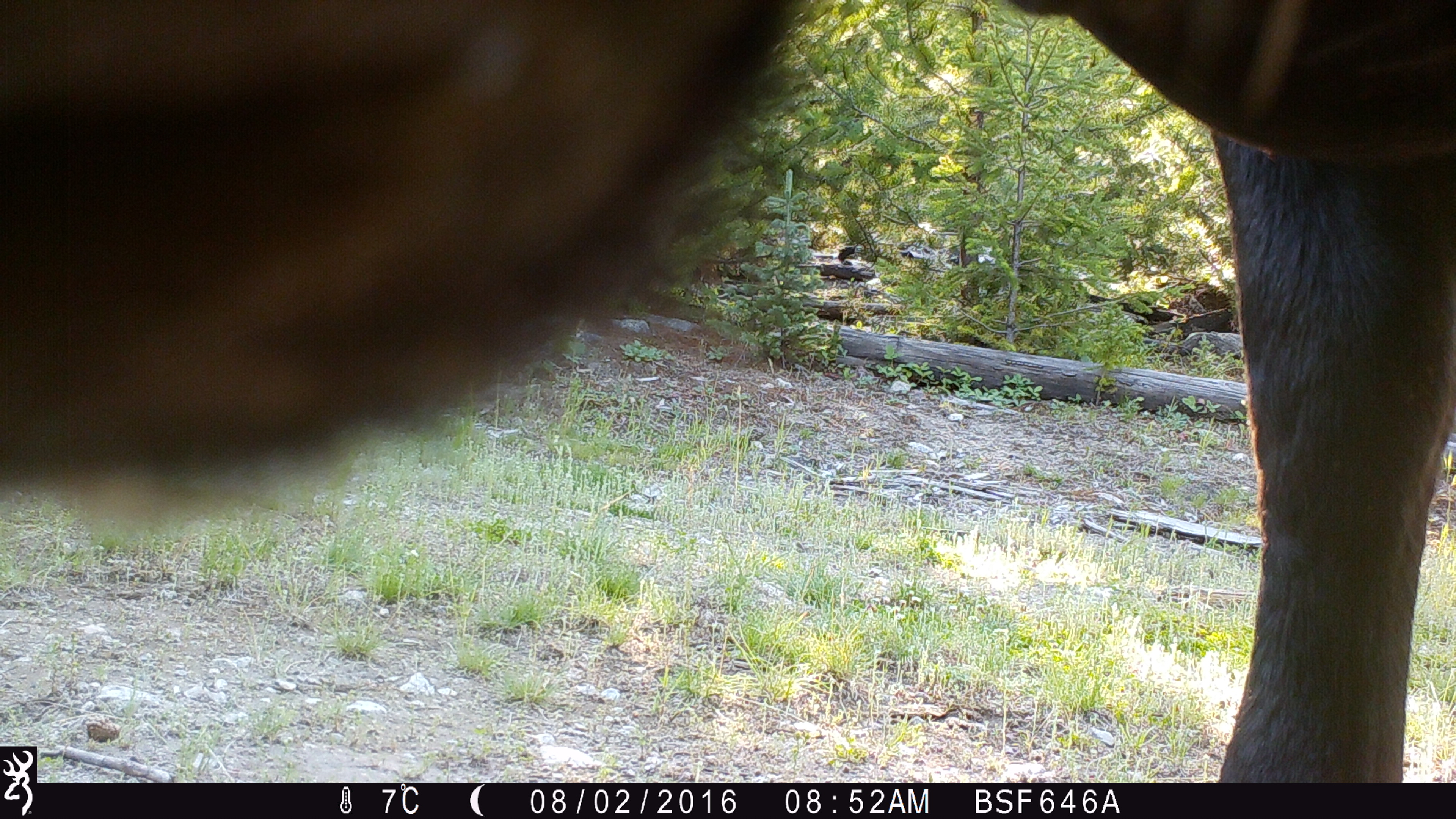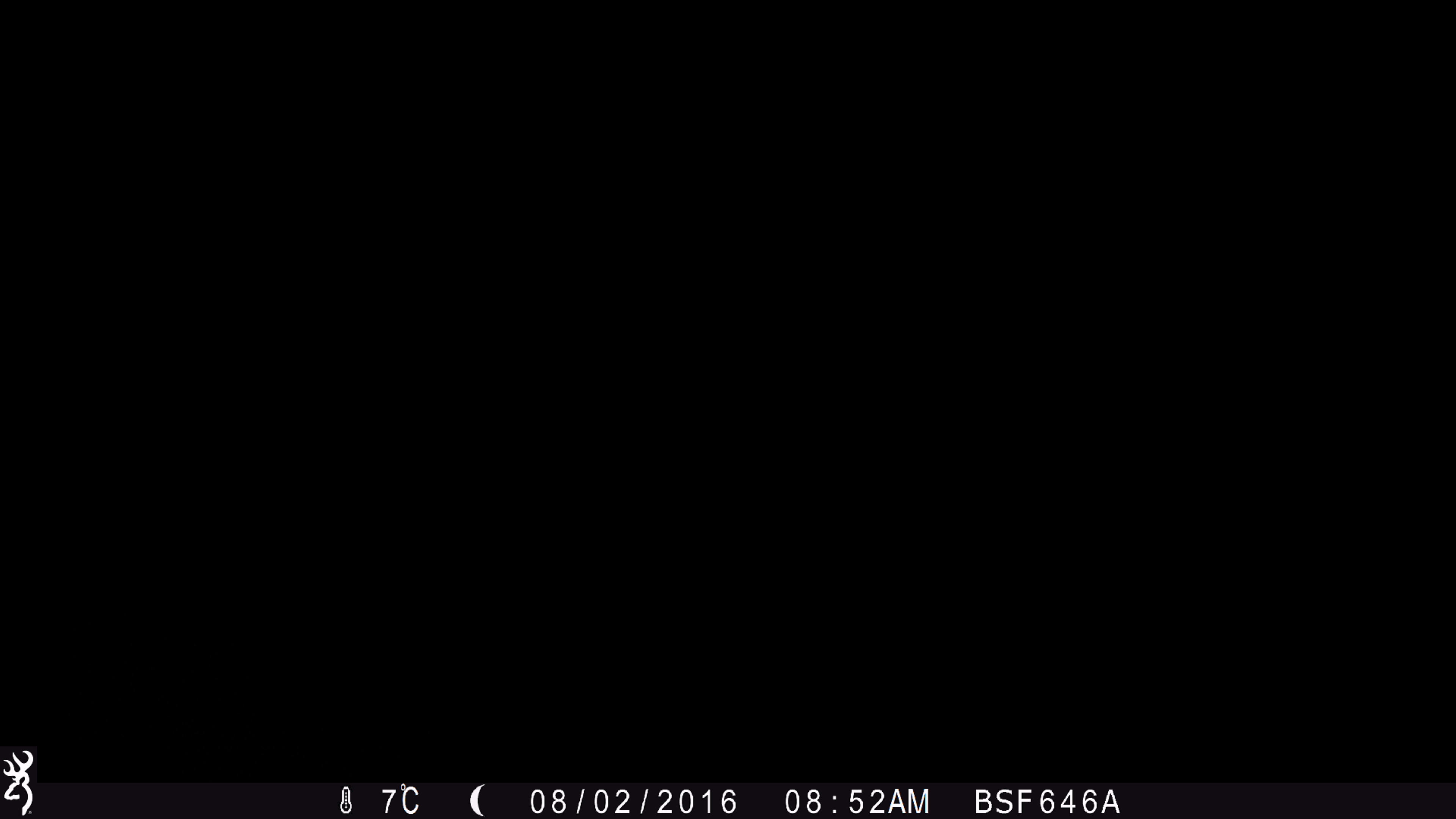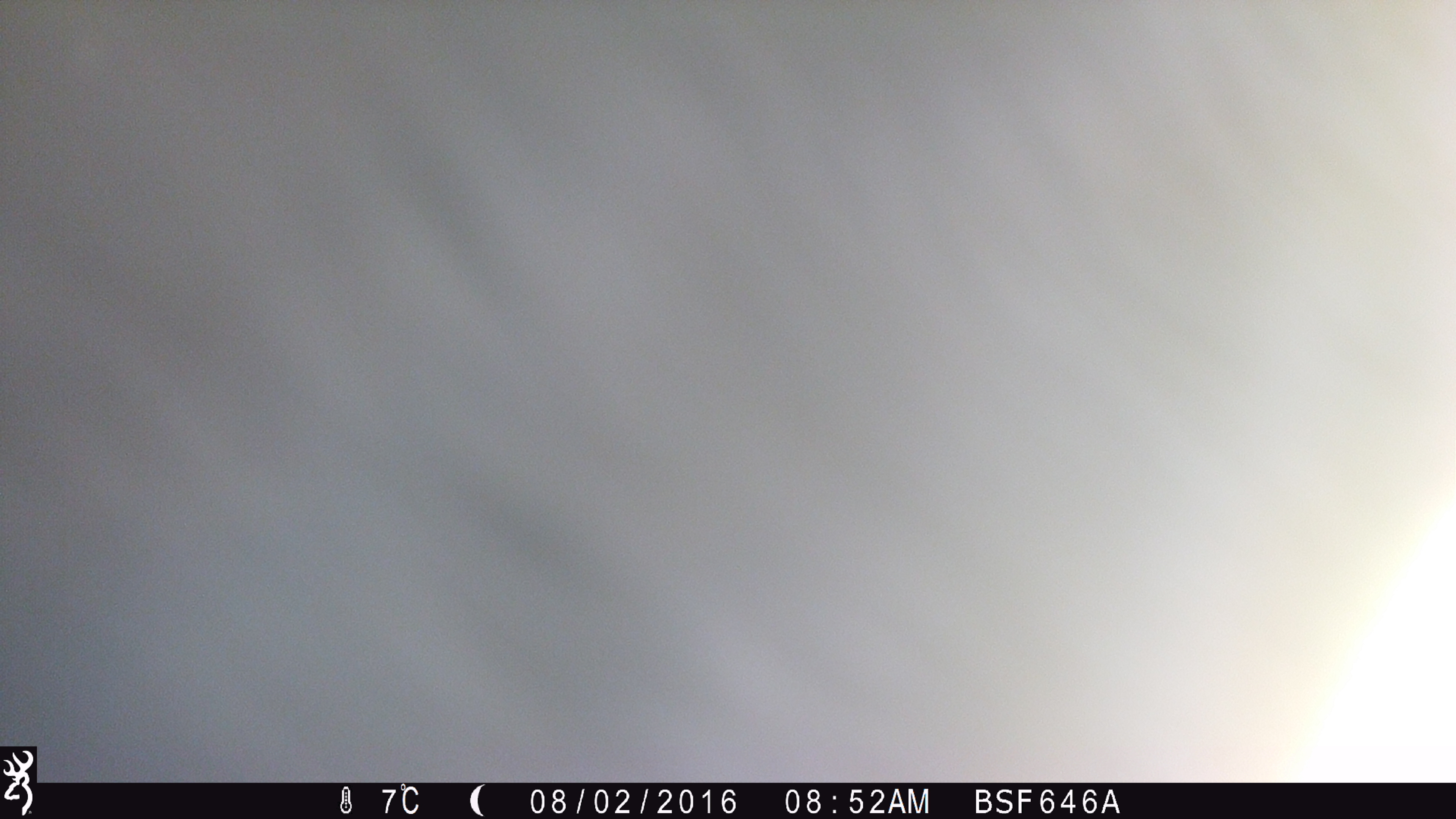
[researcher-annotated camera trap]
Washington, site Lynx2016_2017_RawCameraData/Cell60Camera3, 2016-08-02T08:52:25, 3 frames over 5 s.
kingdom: Animalia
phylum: Chordata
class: Mammalia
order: Artiodactyla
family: Bovidae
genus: Bos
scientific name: Bos taurus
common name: domestic cattle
Domestic cattle (Bos taurus). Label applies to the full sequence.